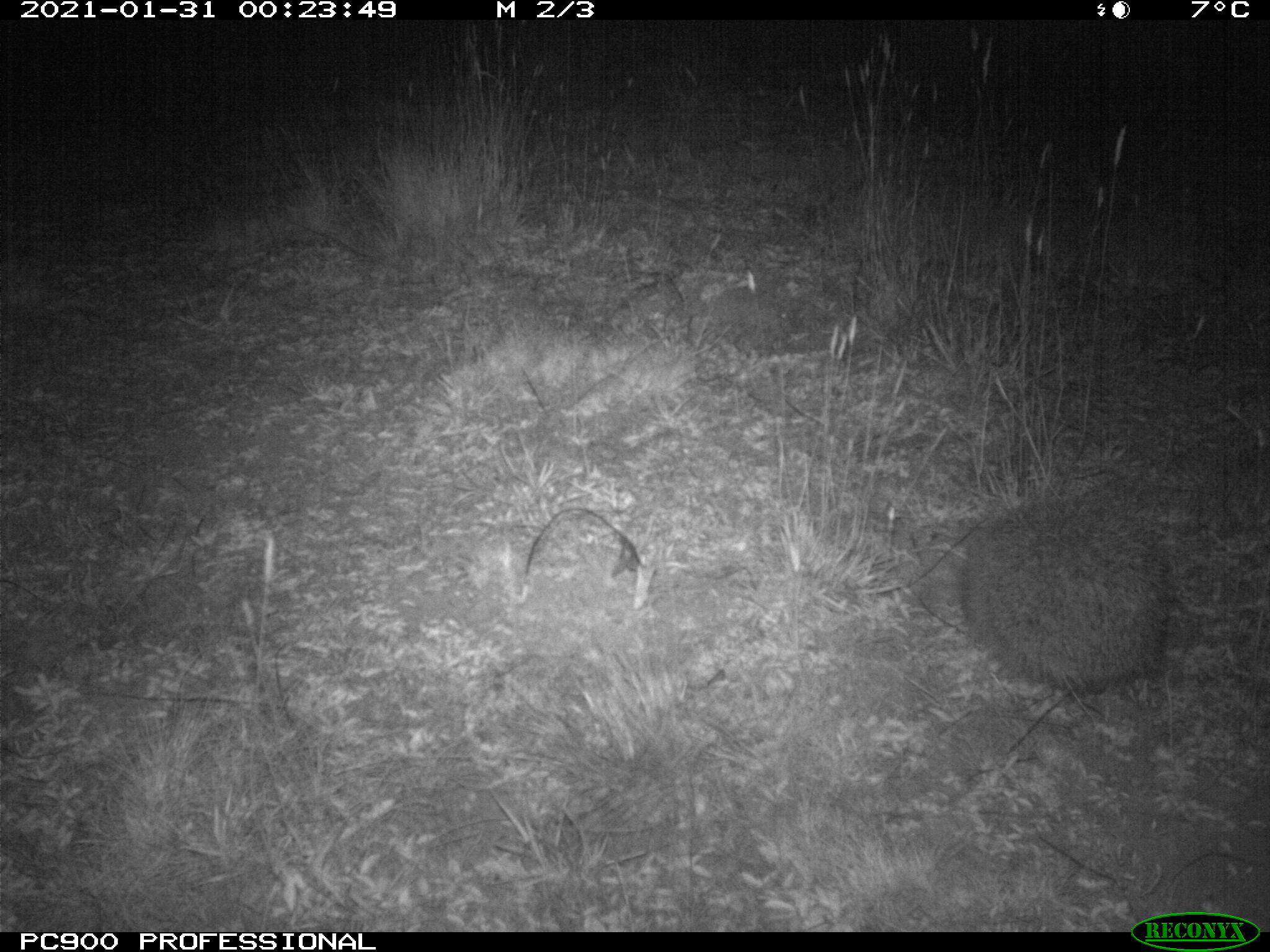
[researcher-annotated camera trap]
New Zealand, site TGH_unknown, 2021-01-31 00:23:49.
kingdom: Animalia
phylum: Chordata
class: Mammalia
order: Eulipotyphla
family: Erinaceidae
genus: Erinaceus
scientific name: Erinaceus europaeus europaeus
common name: european hedgehog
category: hedgehog